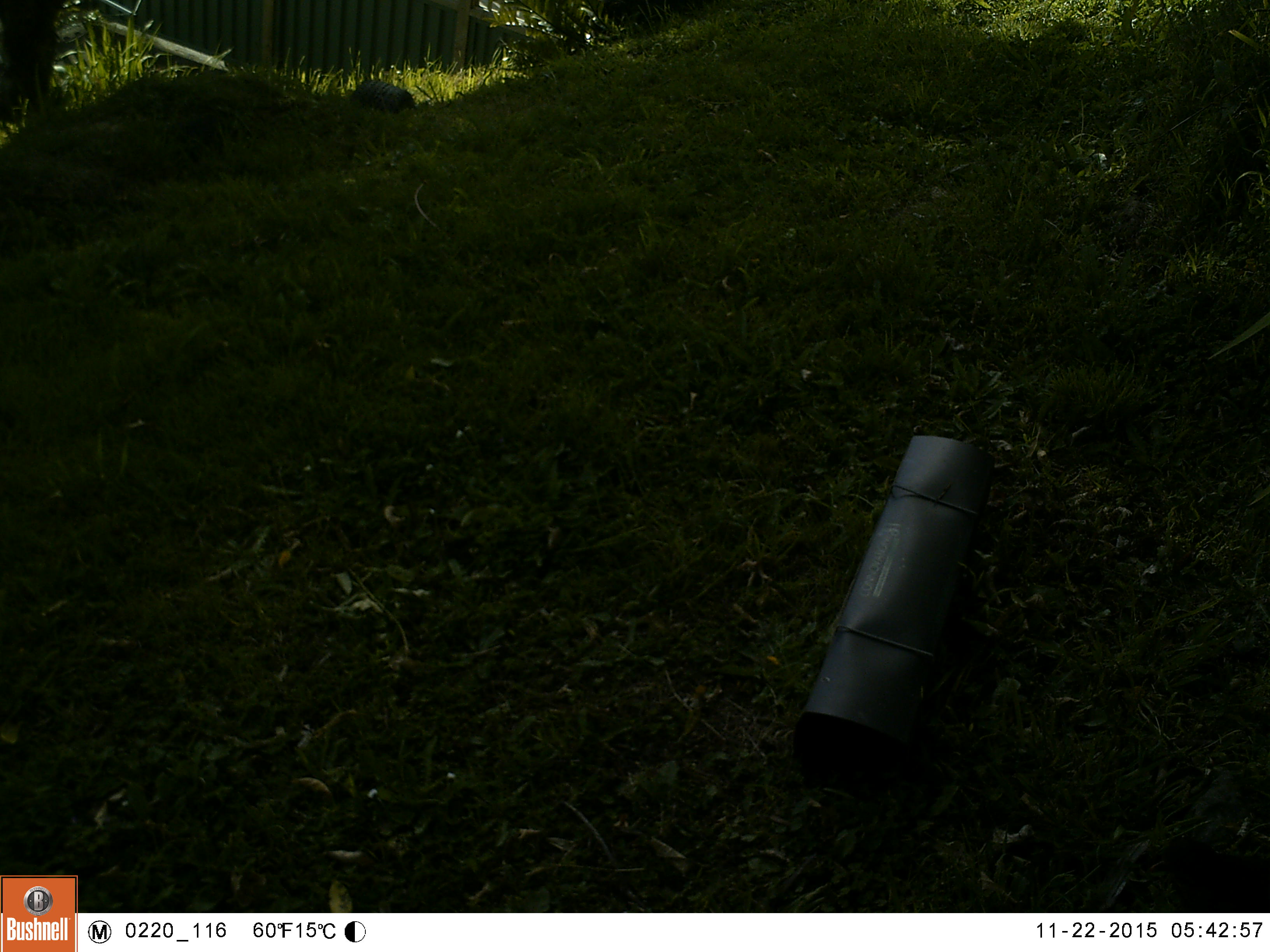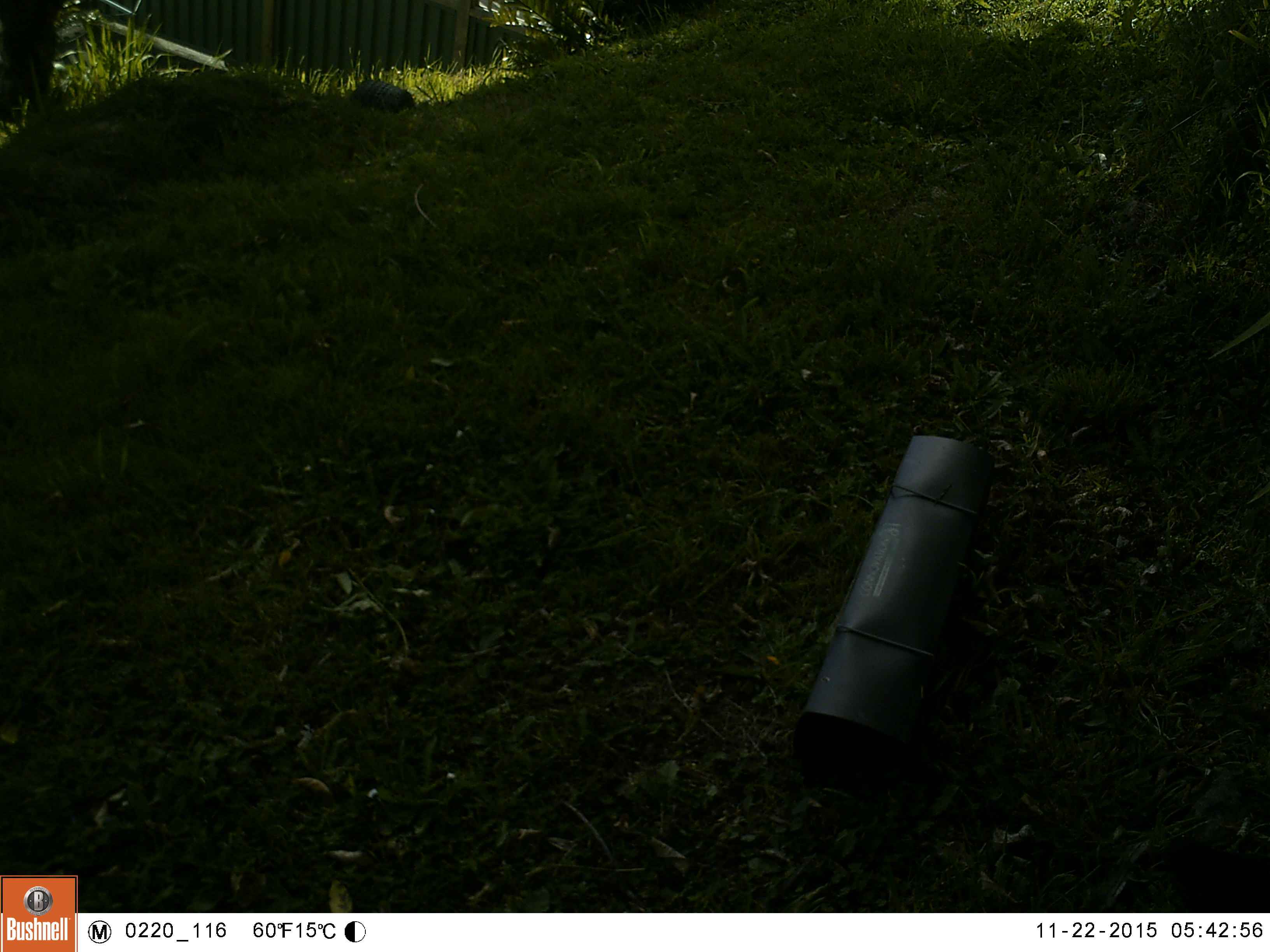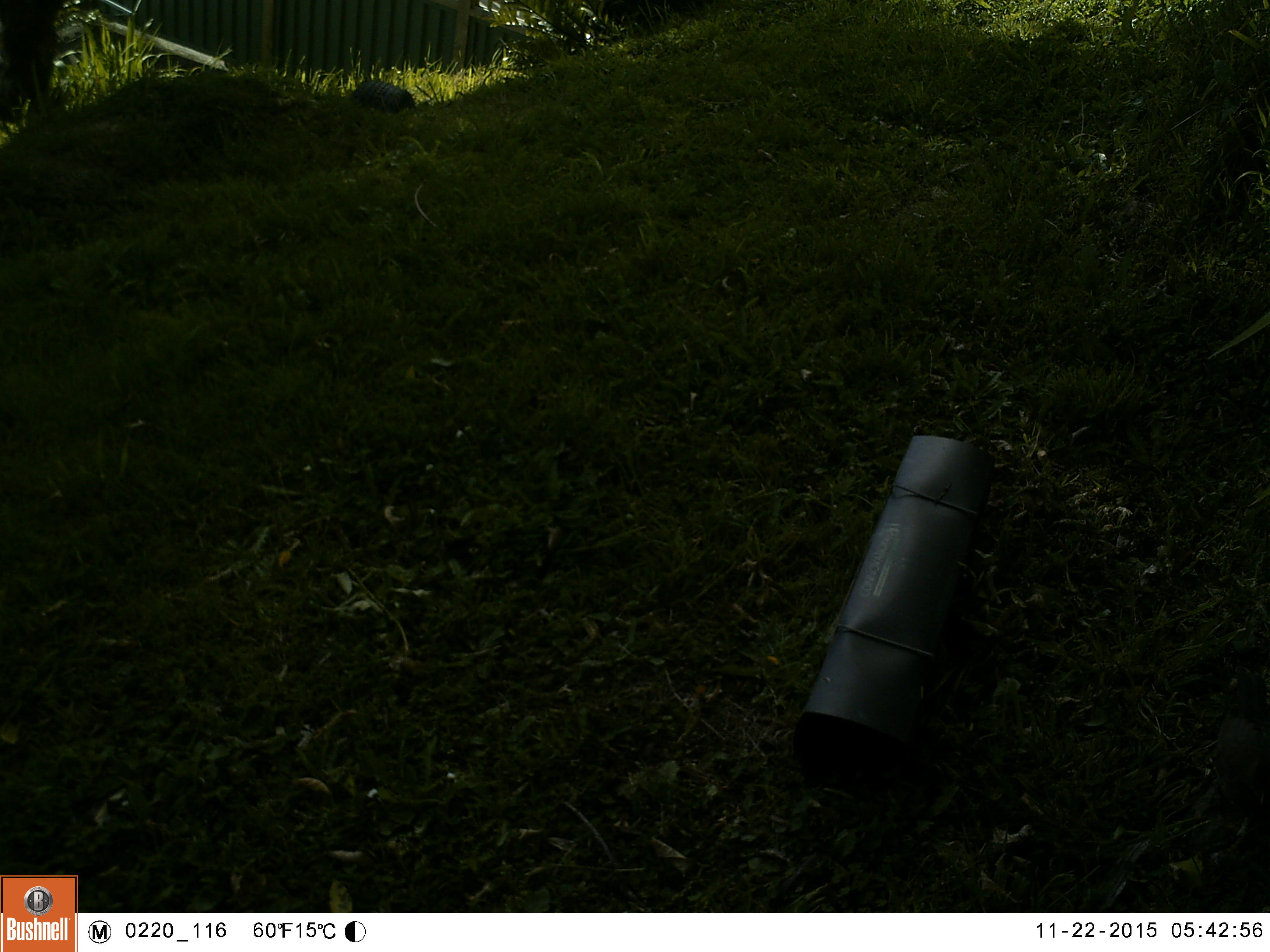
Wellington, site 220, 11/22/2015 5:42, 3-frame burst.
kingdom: Animalia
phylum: Chordata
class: Aves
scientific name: Aves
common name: bird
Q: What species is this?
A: Bird (Aves).